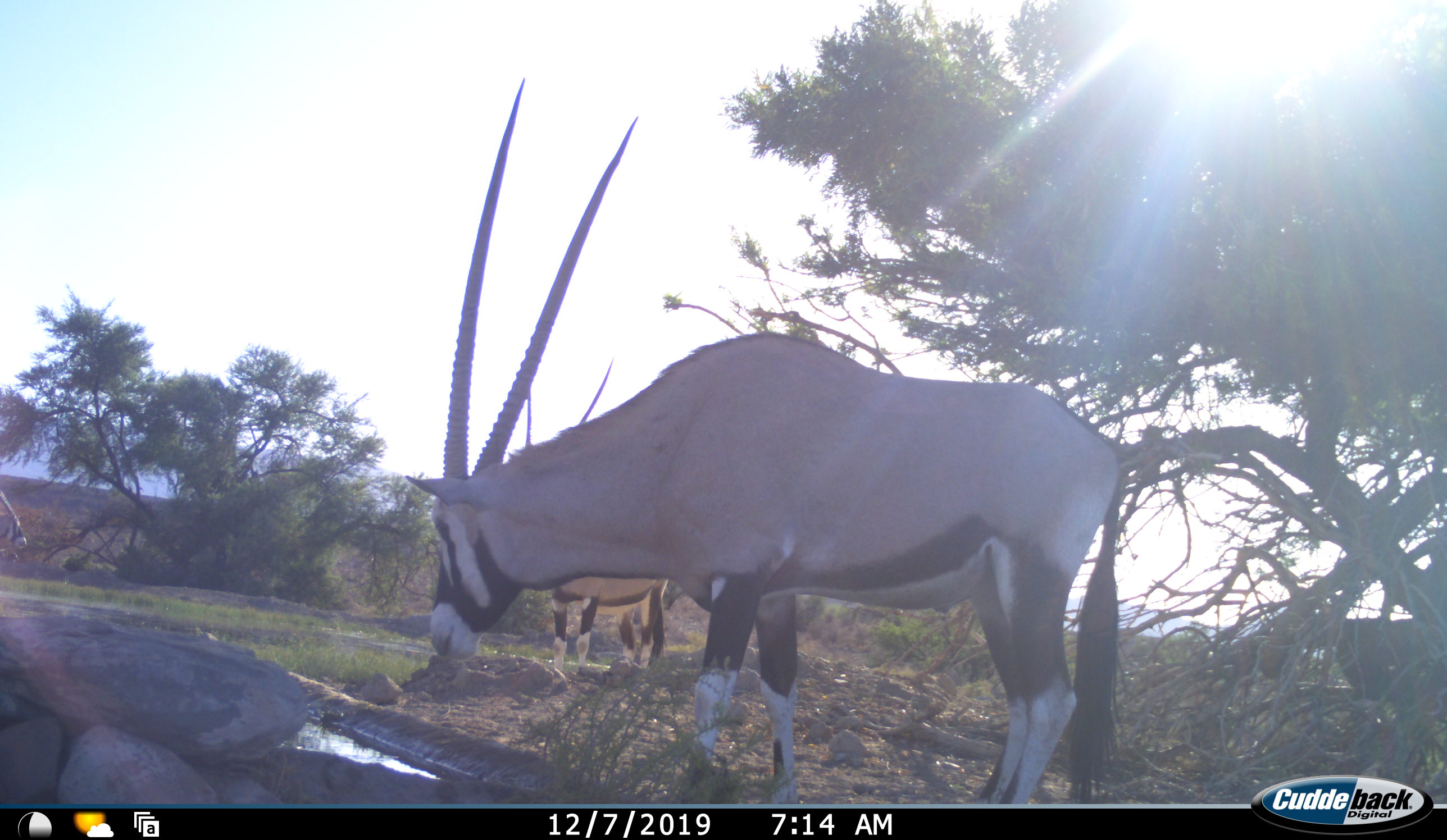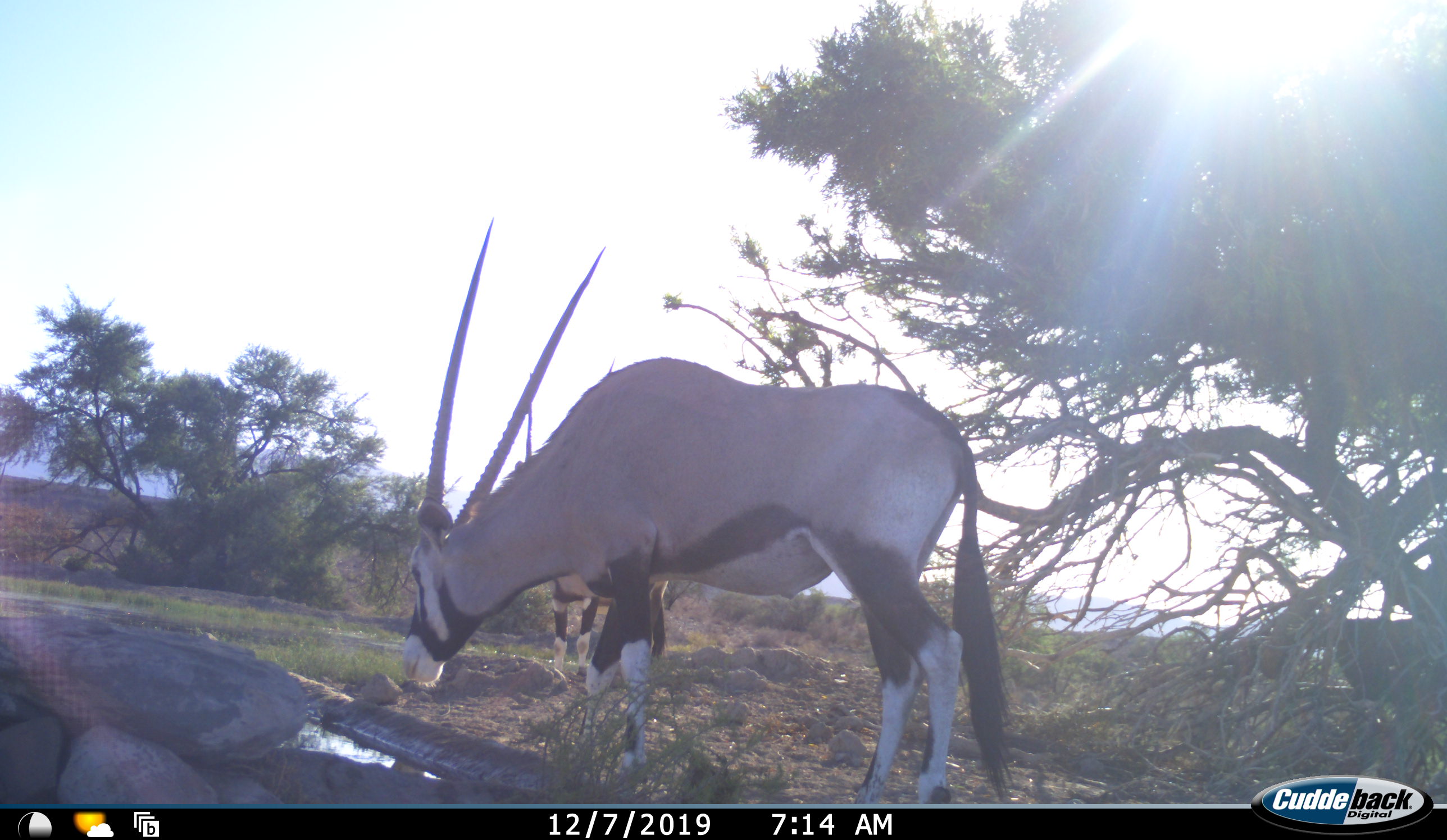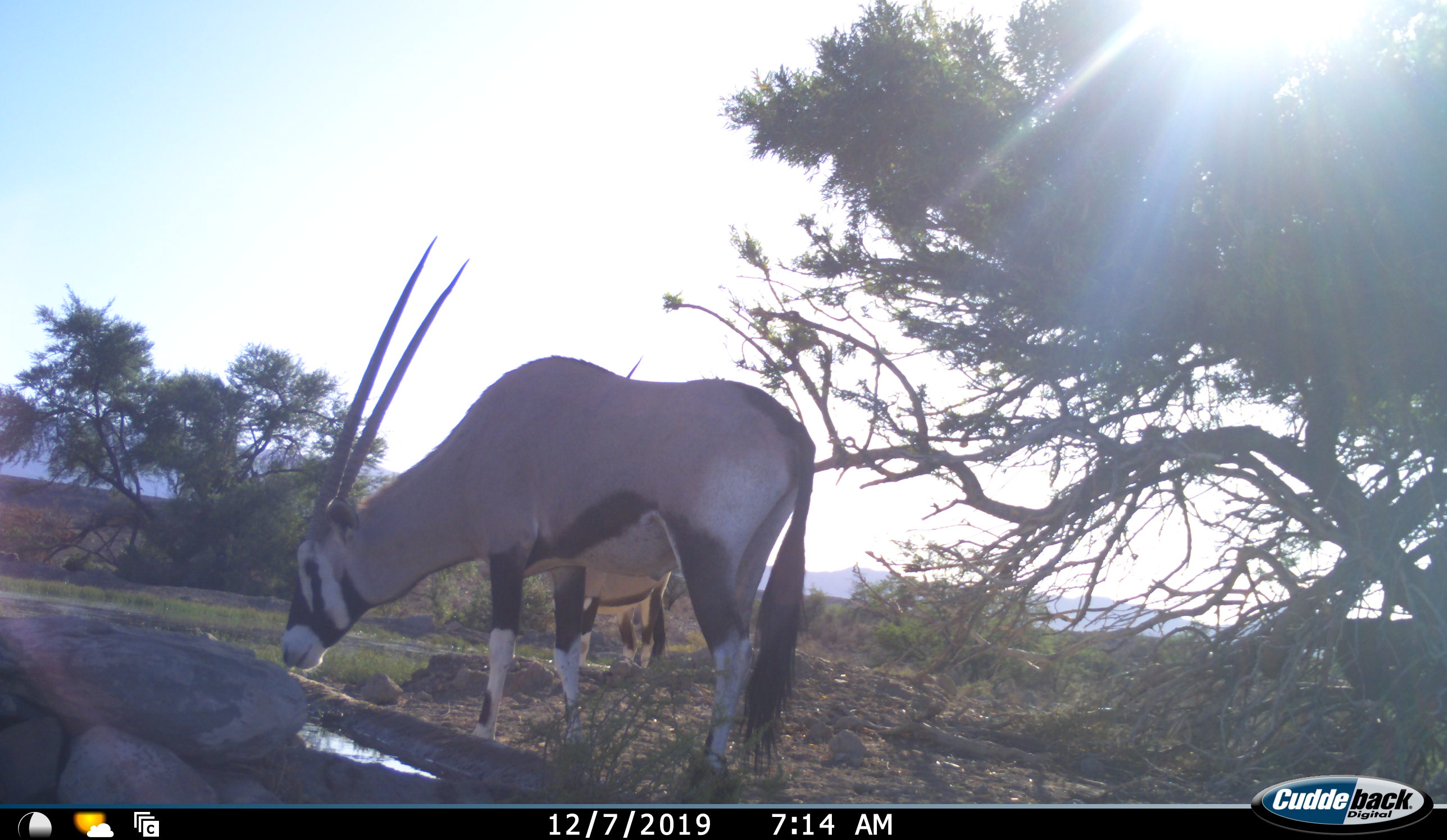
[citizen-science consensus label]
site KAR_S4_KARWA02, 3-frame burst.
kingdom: Animalia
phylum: Chordata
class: Mammalia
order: Artiodactyla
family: Bovidae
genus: Oryx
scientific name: Oryx gazella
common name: gemsbok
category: oryx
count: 2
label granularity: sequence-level